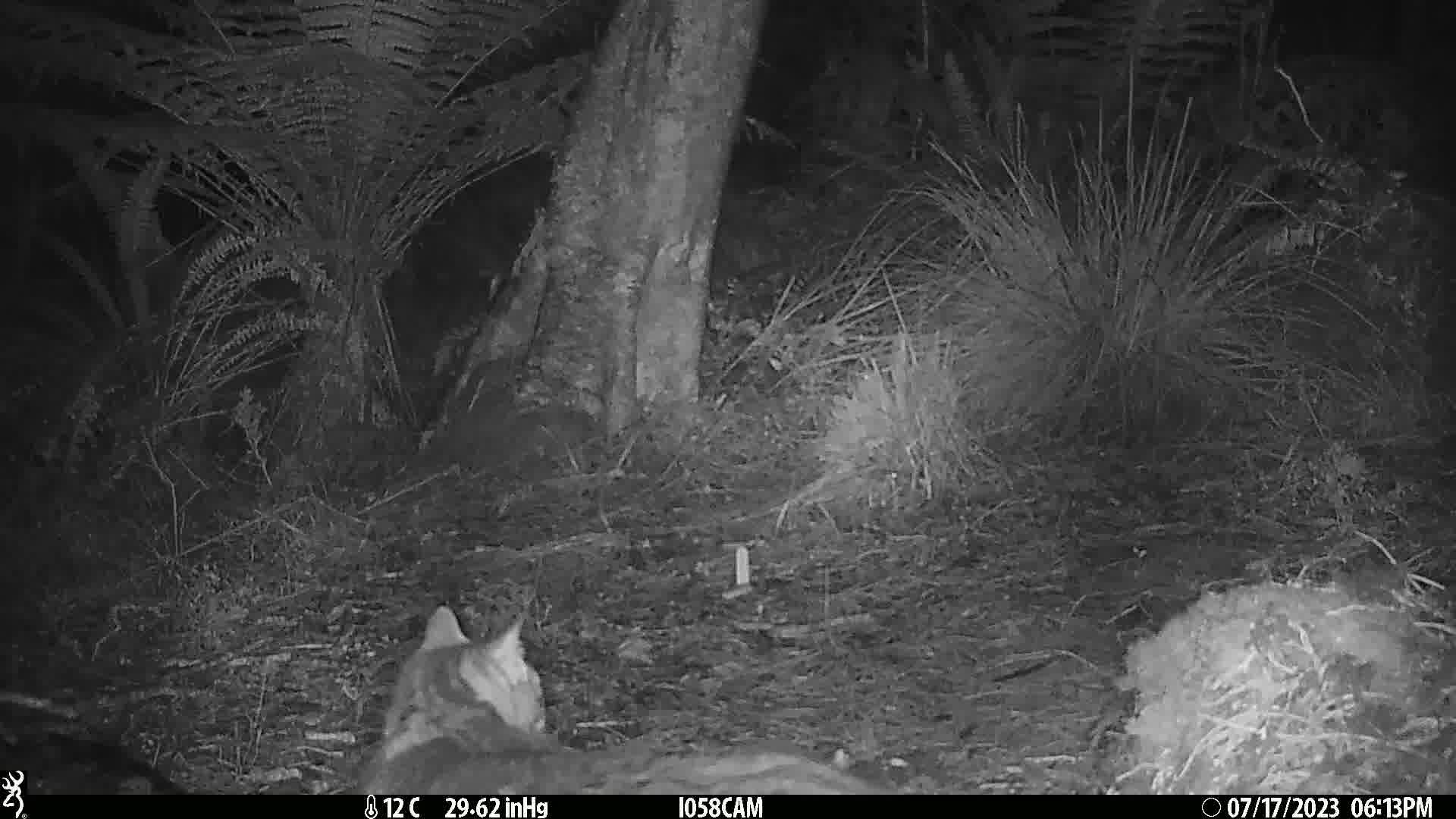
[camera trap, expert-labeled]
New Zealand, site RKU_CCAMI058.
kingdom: Animalia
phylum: Chordata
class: Mammalia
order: Carnivora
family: Felidae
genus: Felis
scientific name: Felis catus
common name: domestic cat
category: cat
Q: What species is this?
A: Cat (domestic cat) (Felis catus).